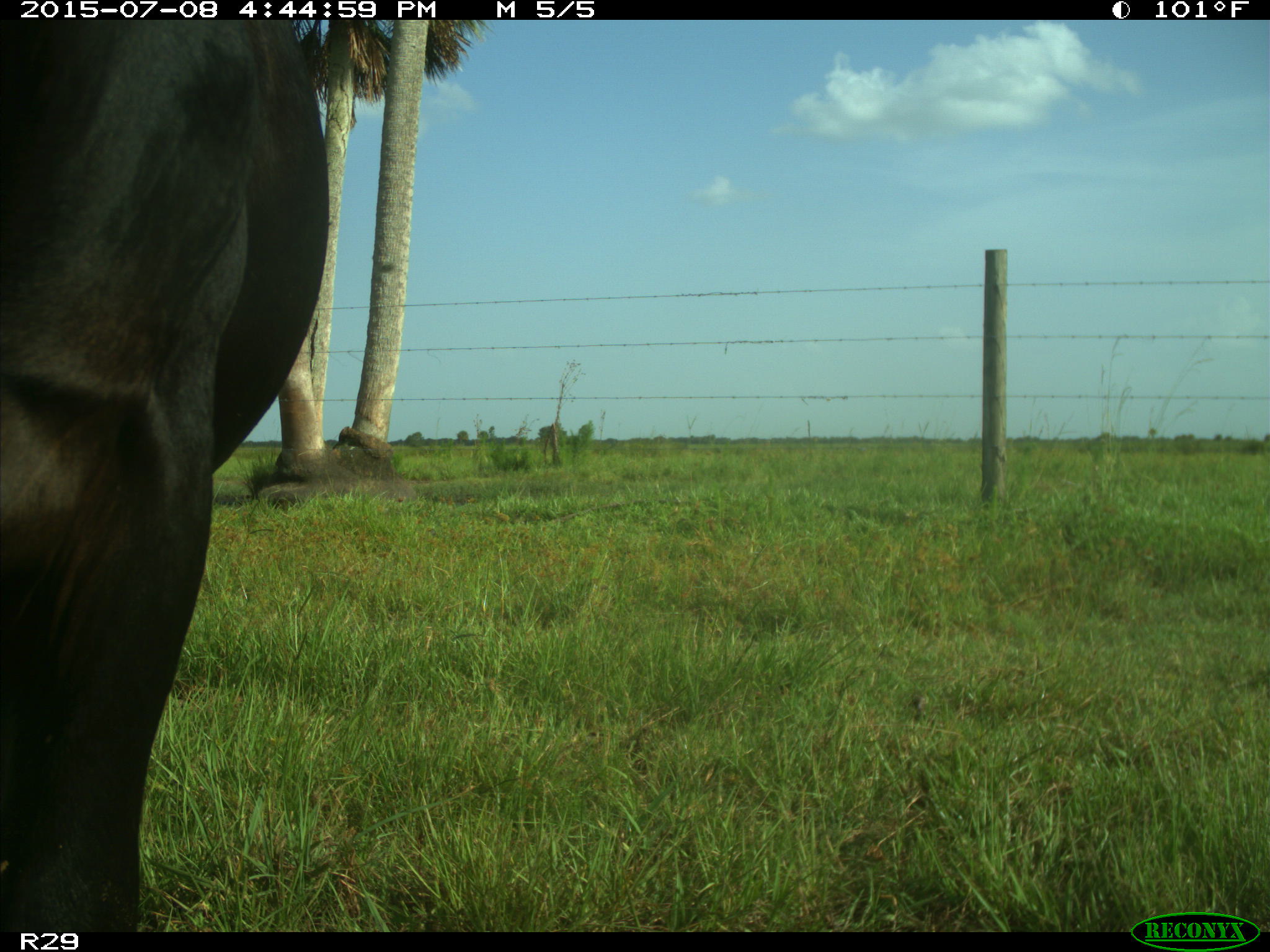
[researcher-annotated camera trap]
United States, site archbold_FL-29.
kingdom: Animalia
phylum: Chordata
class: Mammalia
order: Artiodactyla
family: Bovidae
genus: Bos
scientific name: Bos taurus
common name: domestic cow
Bos taurus (domestic cow).